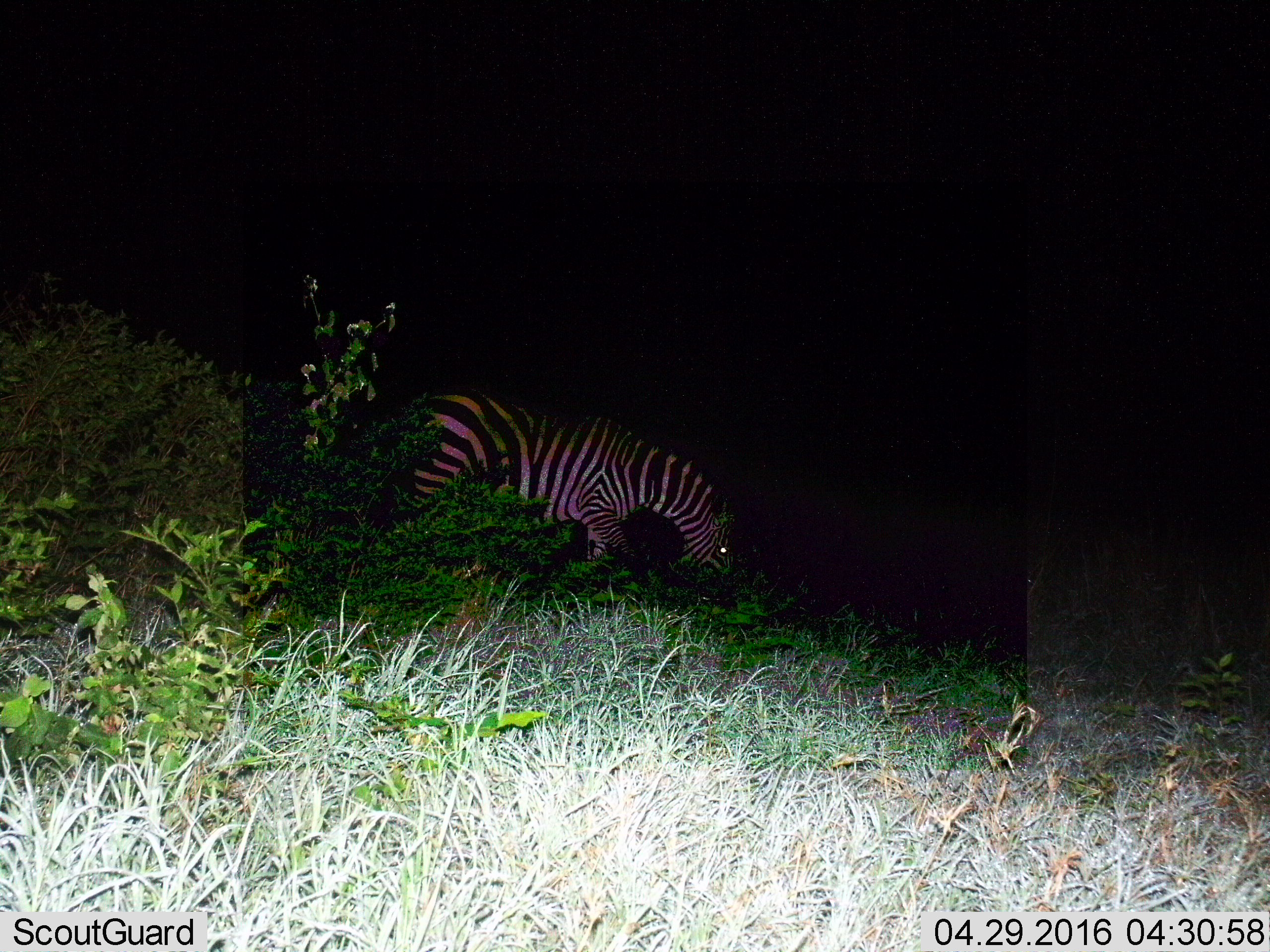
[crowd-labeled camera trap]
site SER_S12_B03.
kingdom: Animalia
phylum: Chordata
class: Mammalia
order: Perissodactyla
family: Equidae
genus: Equus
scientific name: Equus quagga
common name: plains zebra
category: zebraplains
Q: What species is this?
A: Zebraplains (plains zebra) (Equus quagga).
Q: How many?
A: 1.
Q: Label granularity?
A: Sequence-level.